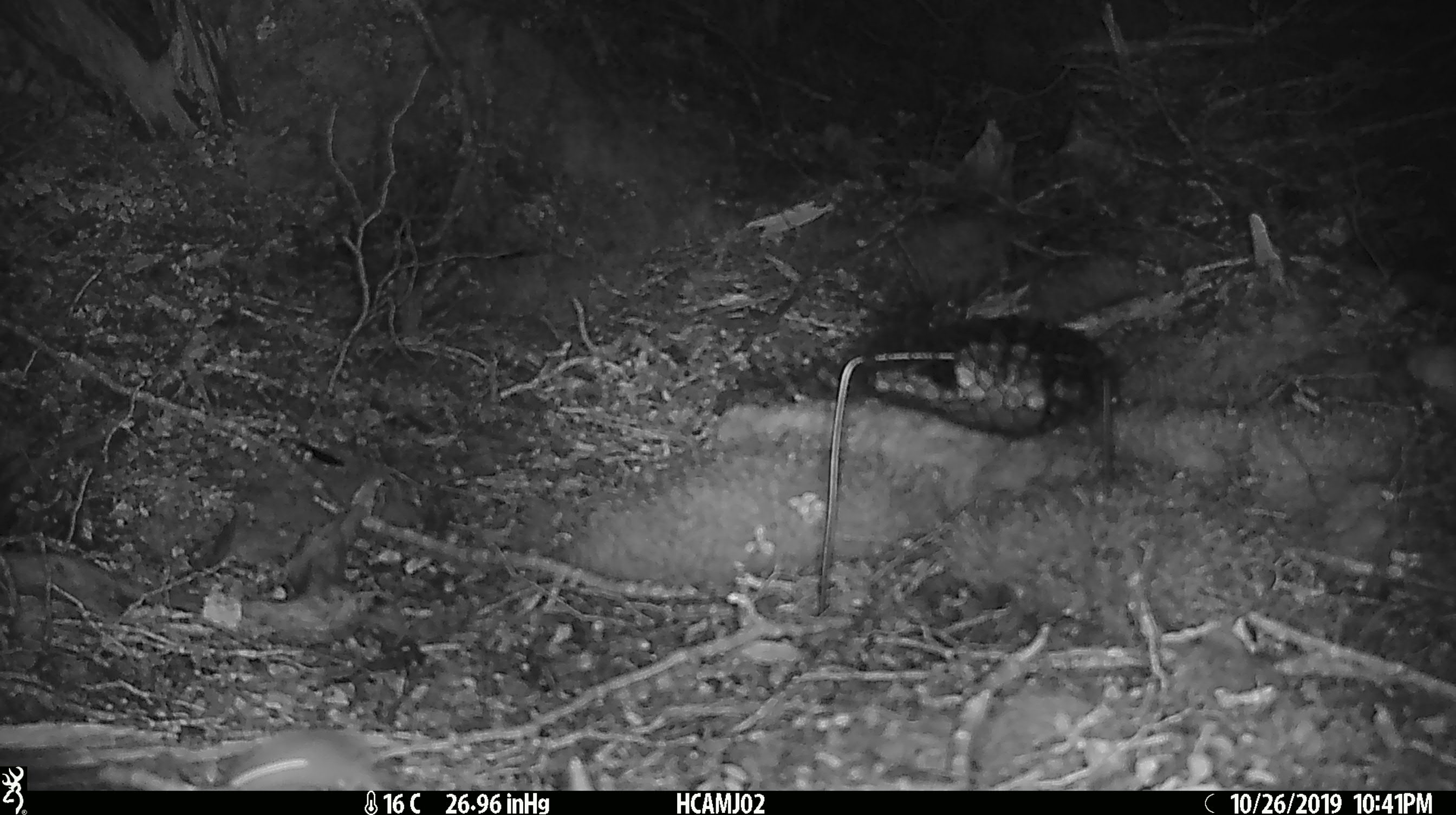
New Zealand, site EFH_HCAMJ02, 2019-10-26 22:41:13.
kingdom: Animalia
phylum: Chordata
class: Mammalia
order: Rodentia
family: Muridae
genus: Mus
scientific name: Mus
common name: mouse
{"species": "mouse (Mus)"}